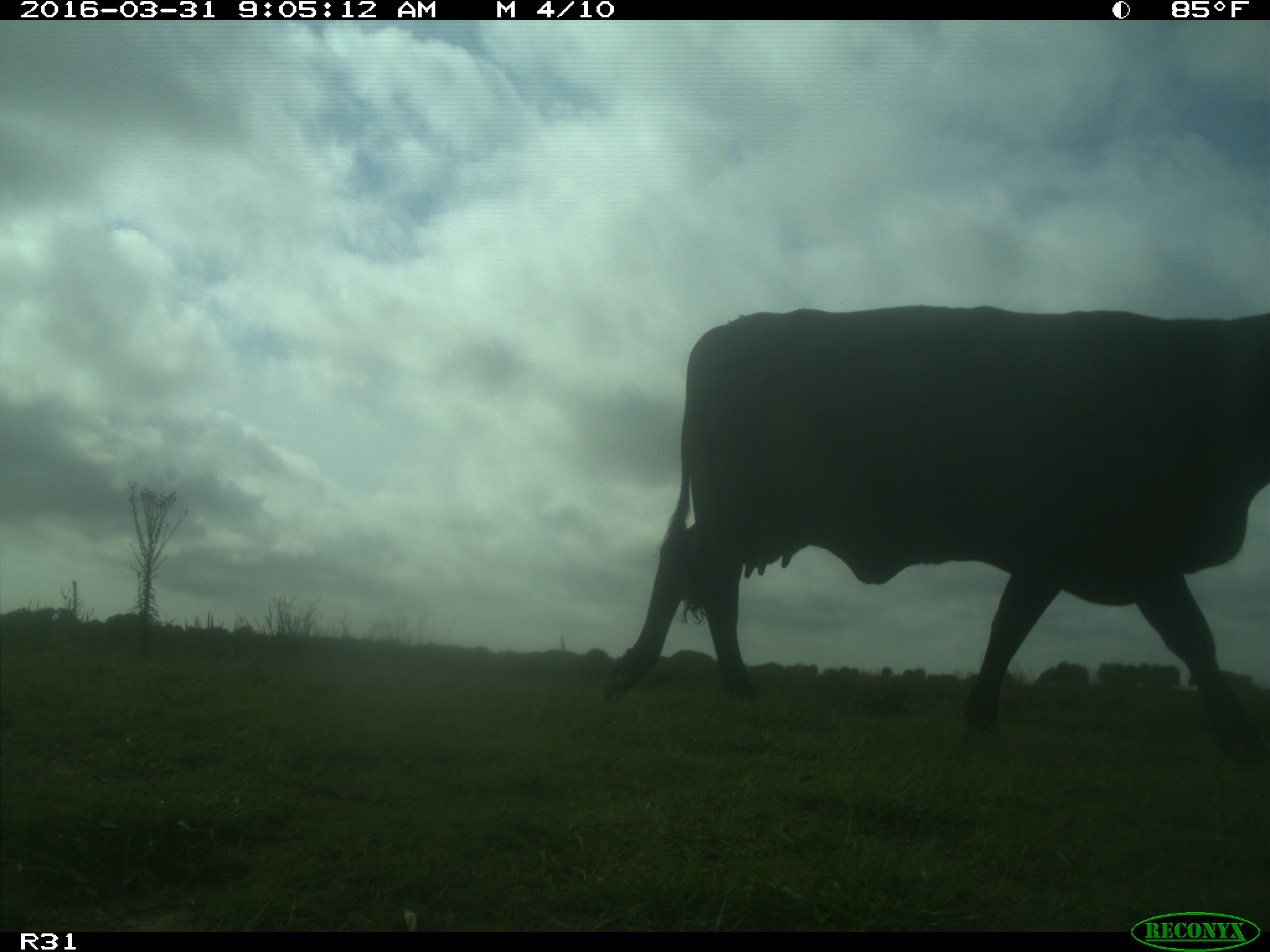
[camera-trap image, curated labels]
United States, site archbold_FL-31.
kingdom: Animalia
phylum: Chordata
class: Mammalia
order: Artiodactyla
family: Bovidae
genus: Bos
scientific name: Bos taurus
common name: domestic cow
Bos taurus (domestic cow).